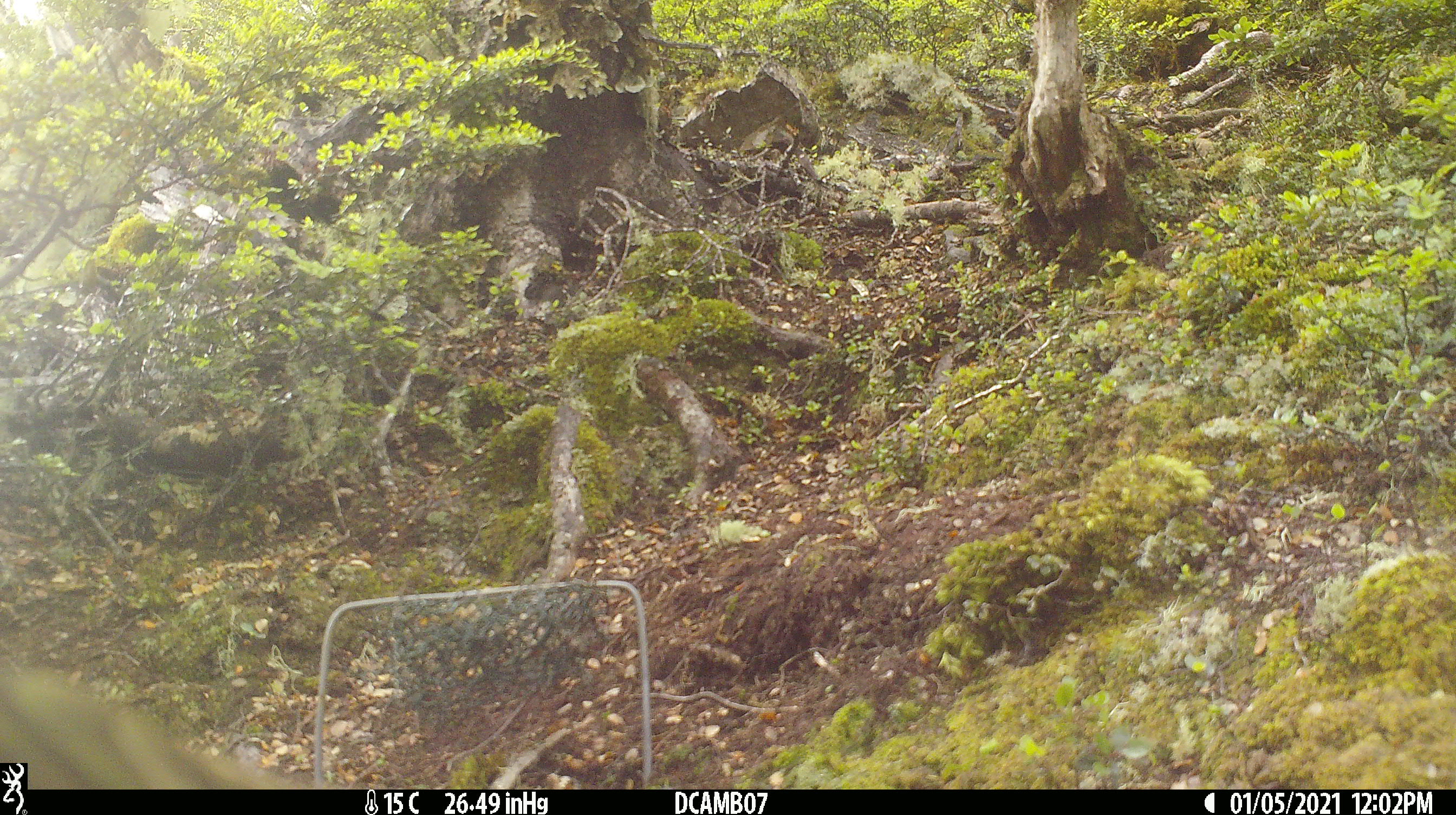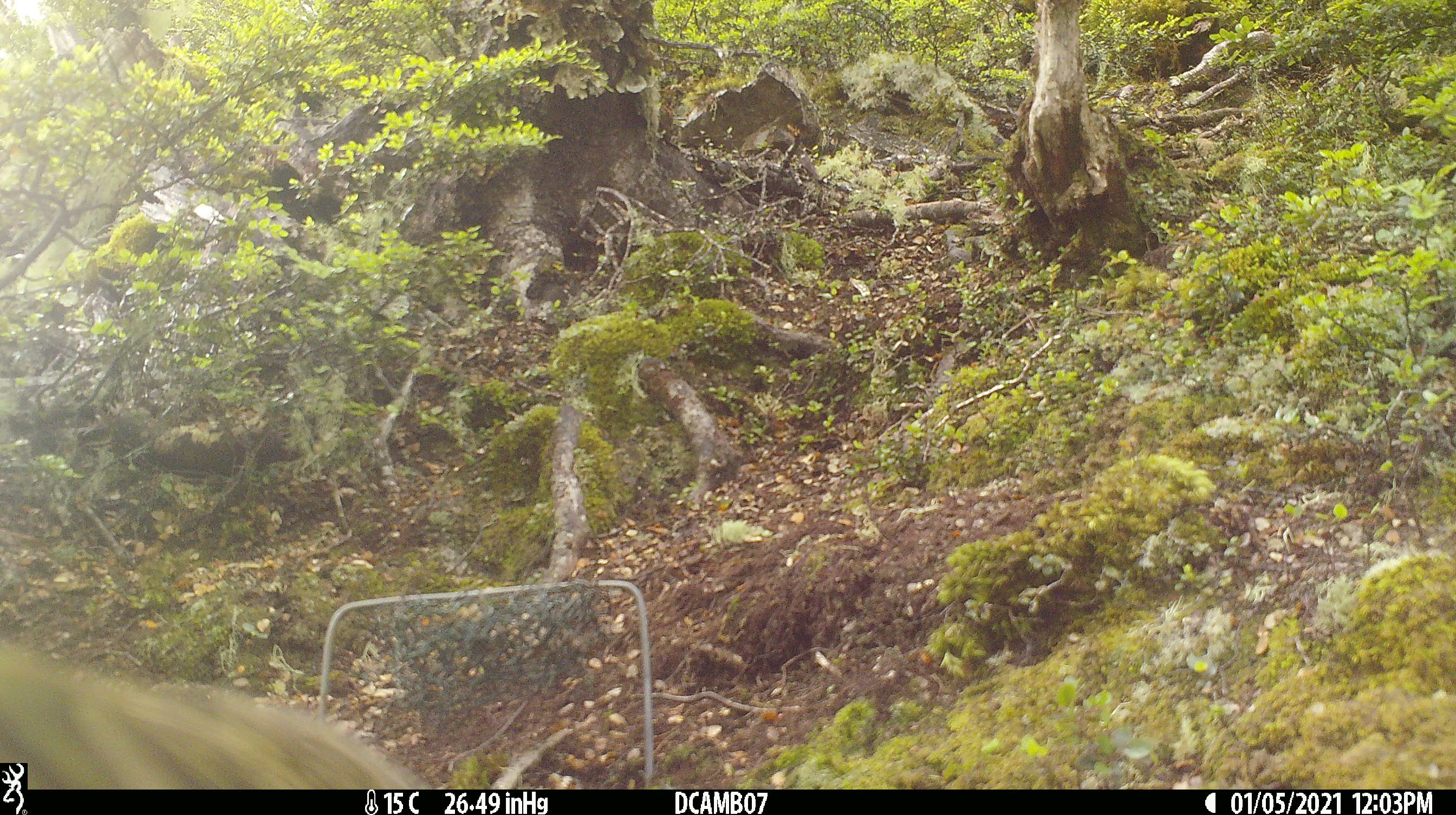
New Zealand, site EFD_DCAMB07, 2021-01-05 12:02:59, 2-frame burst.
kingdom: Animalia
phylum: Chordata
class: Aves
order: Psittaciformes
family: Strigopidae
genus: Nestor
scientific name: Nestor notabilis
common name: kea